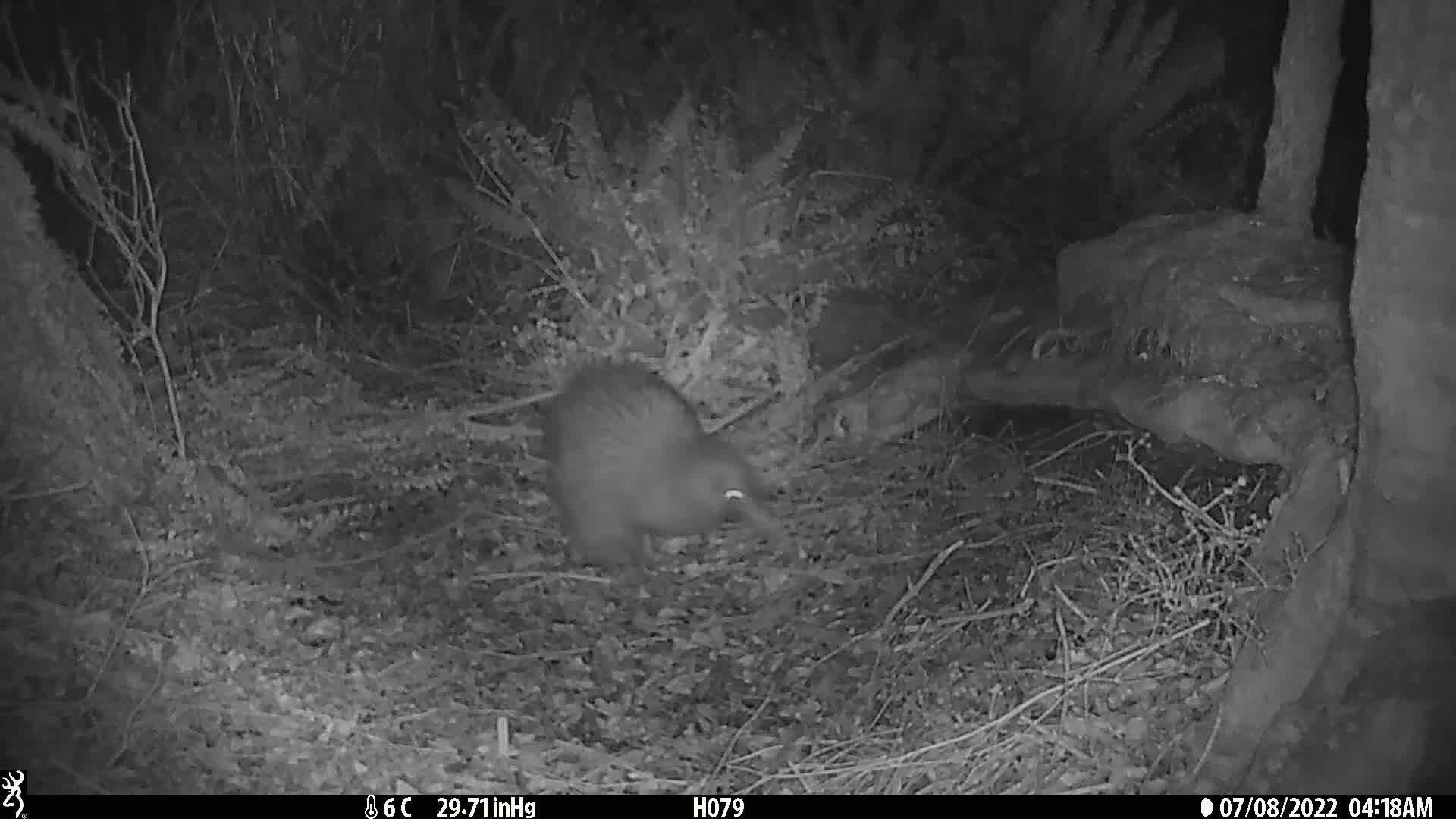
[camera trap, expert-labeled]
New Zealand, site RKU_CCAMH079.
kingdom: Animalia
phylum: Chordata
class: Aves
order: Apterygiformes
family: Apterygidae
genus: Apteryx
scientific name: Apteryx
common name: kiwi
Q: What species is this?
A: Kiwi (Apteryx).